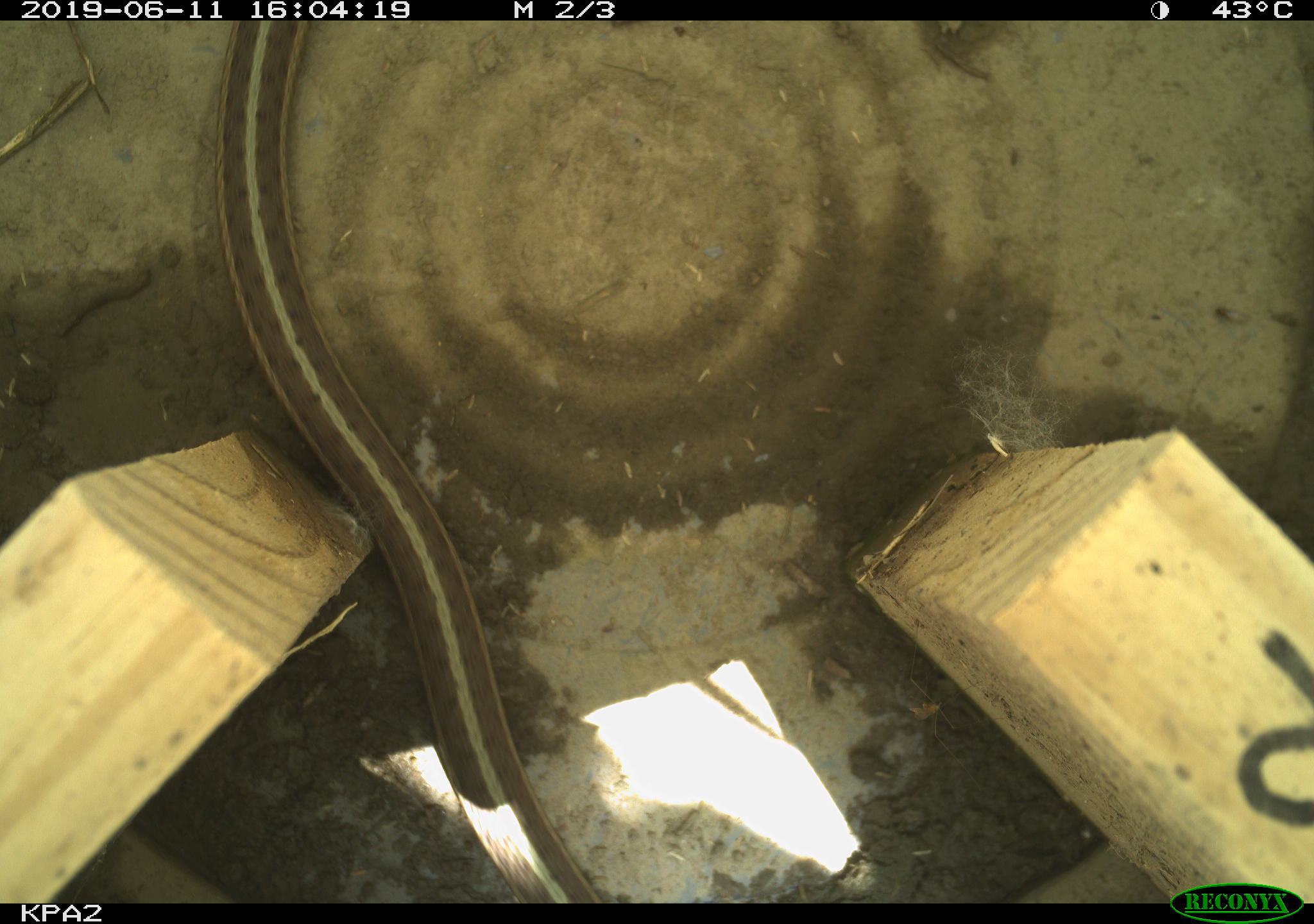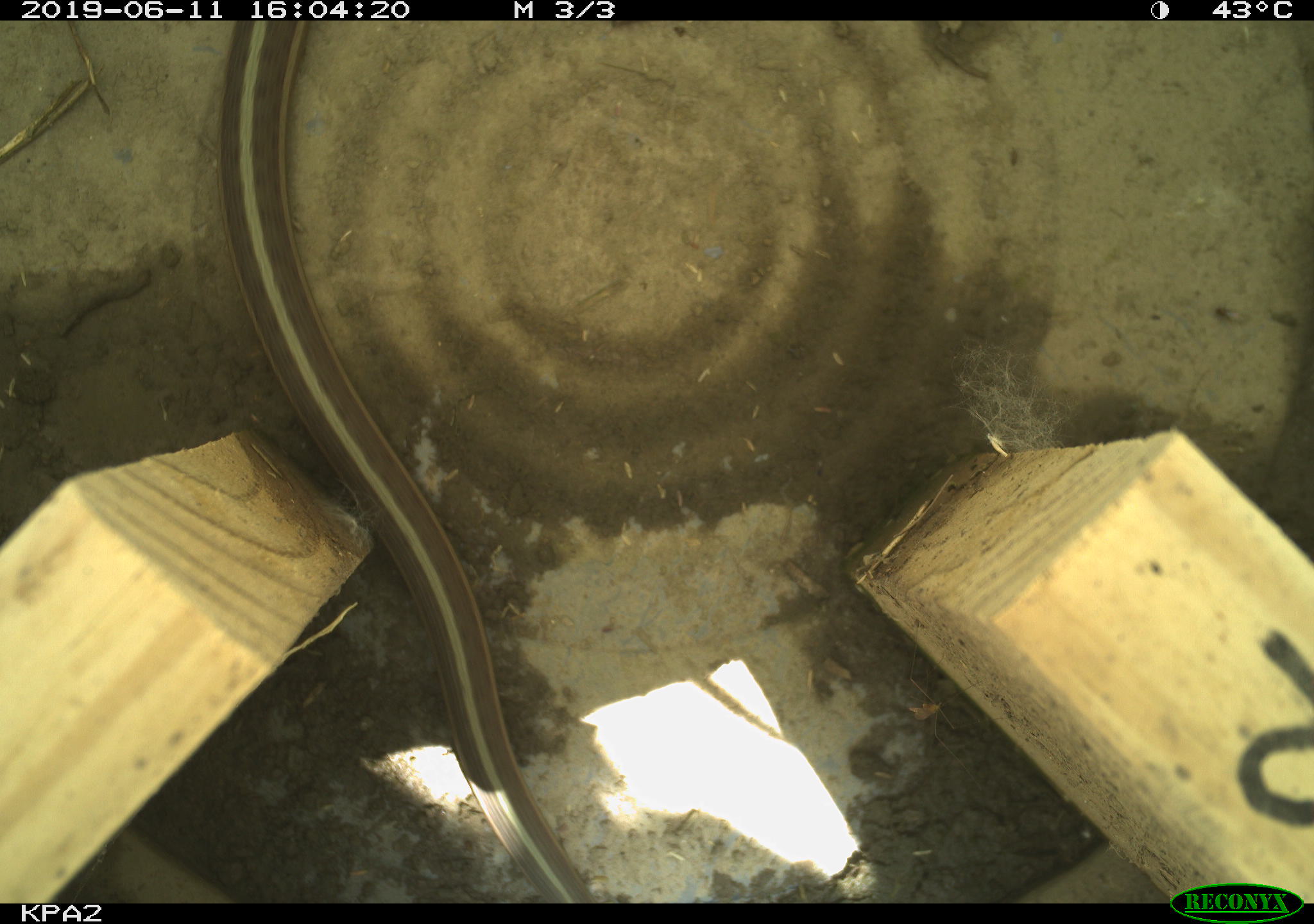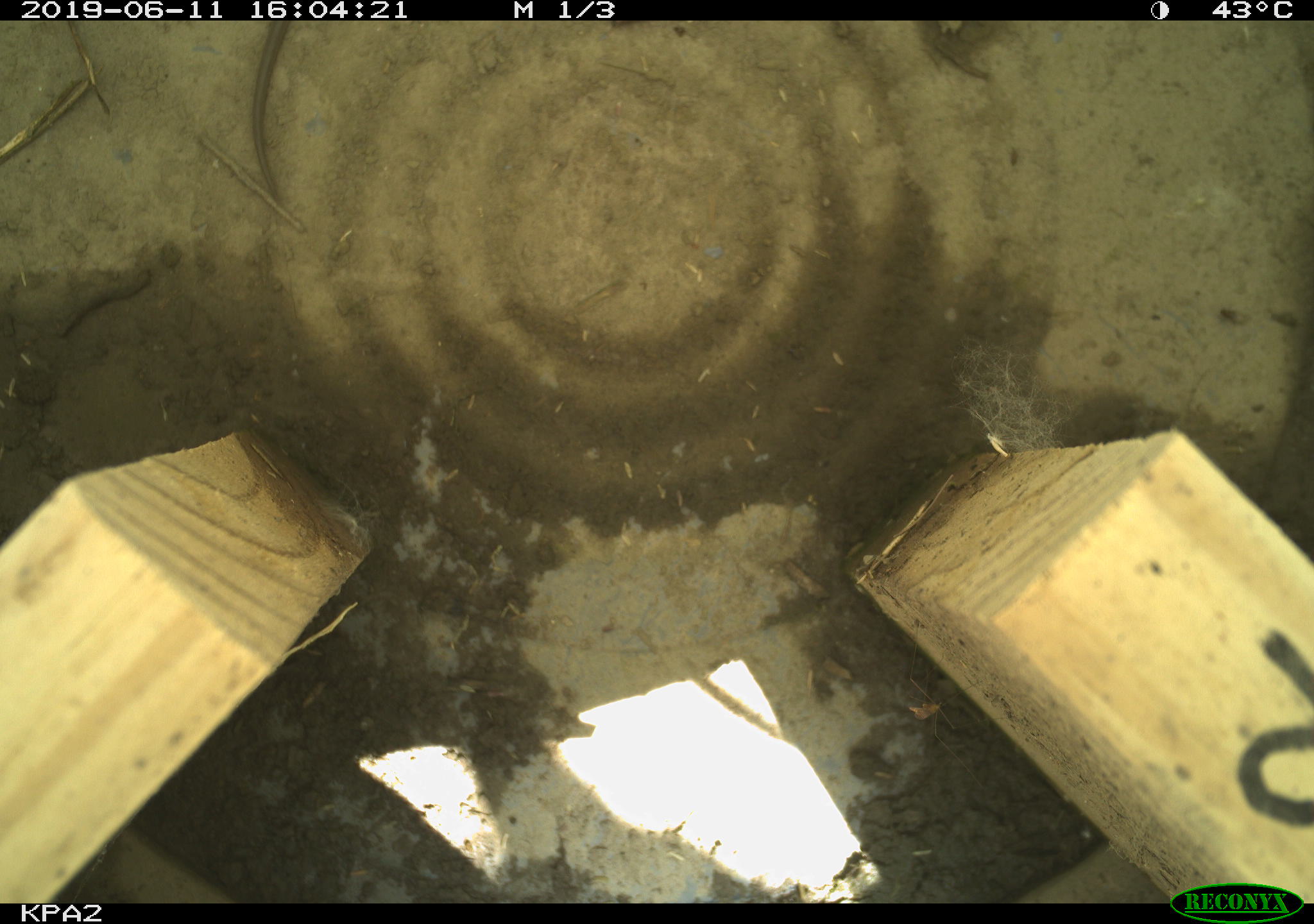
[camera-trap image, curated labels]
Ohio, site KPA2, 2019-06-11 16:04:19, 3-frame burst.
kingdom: Animalia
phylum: Chordata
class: Reptilia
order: Squamata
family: Colubridae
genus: Thamnophis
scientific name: Thamnophis sirtalis sirtalis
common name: eastern gartersnake